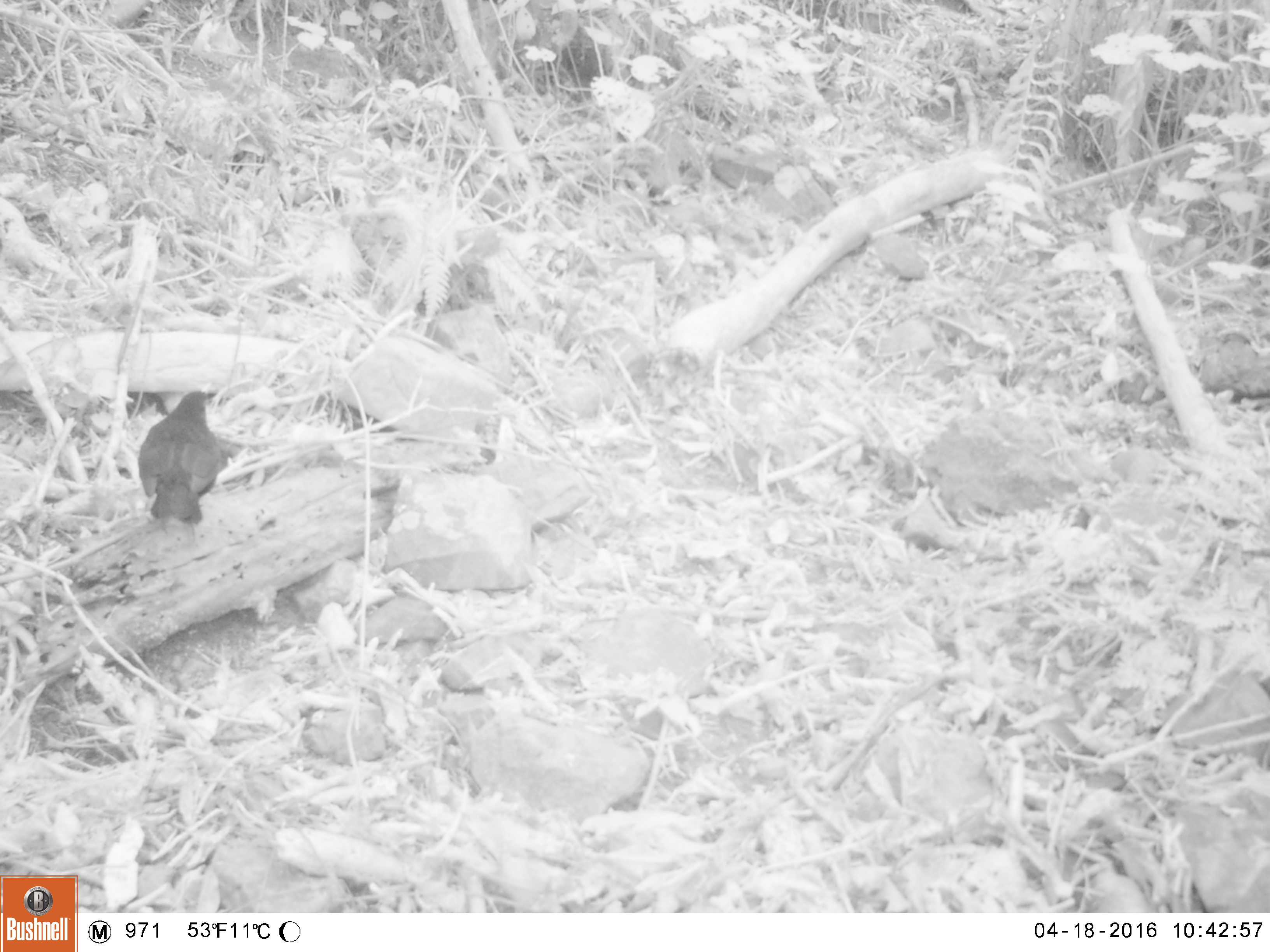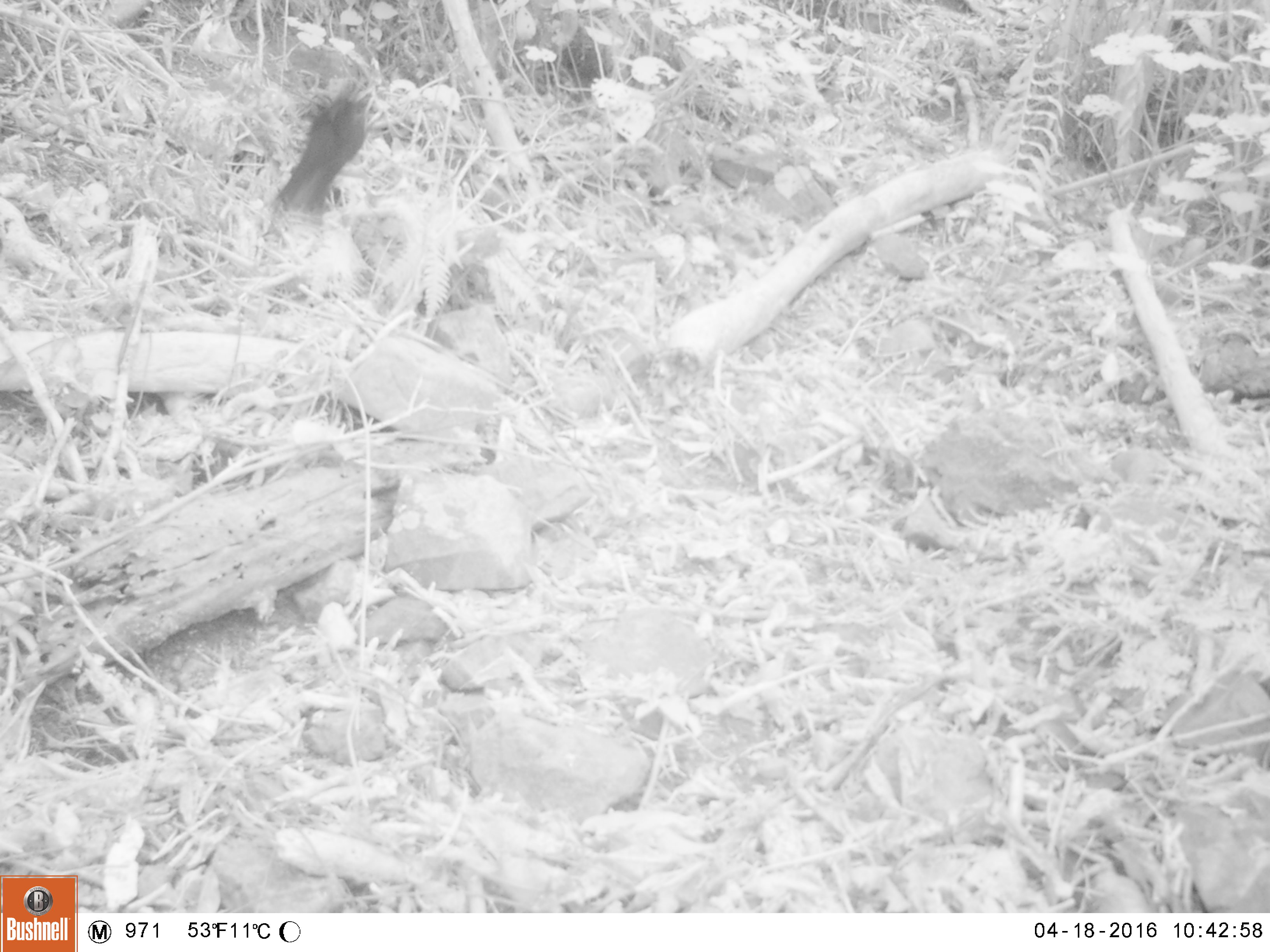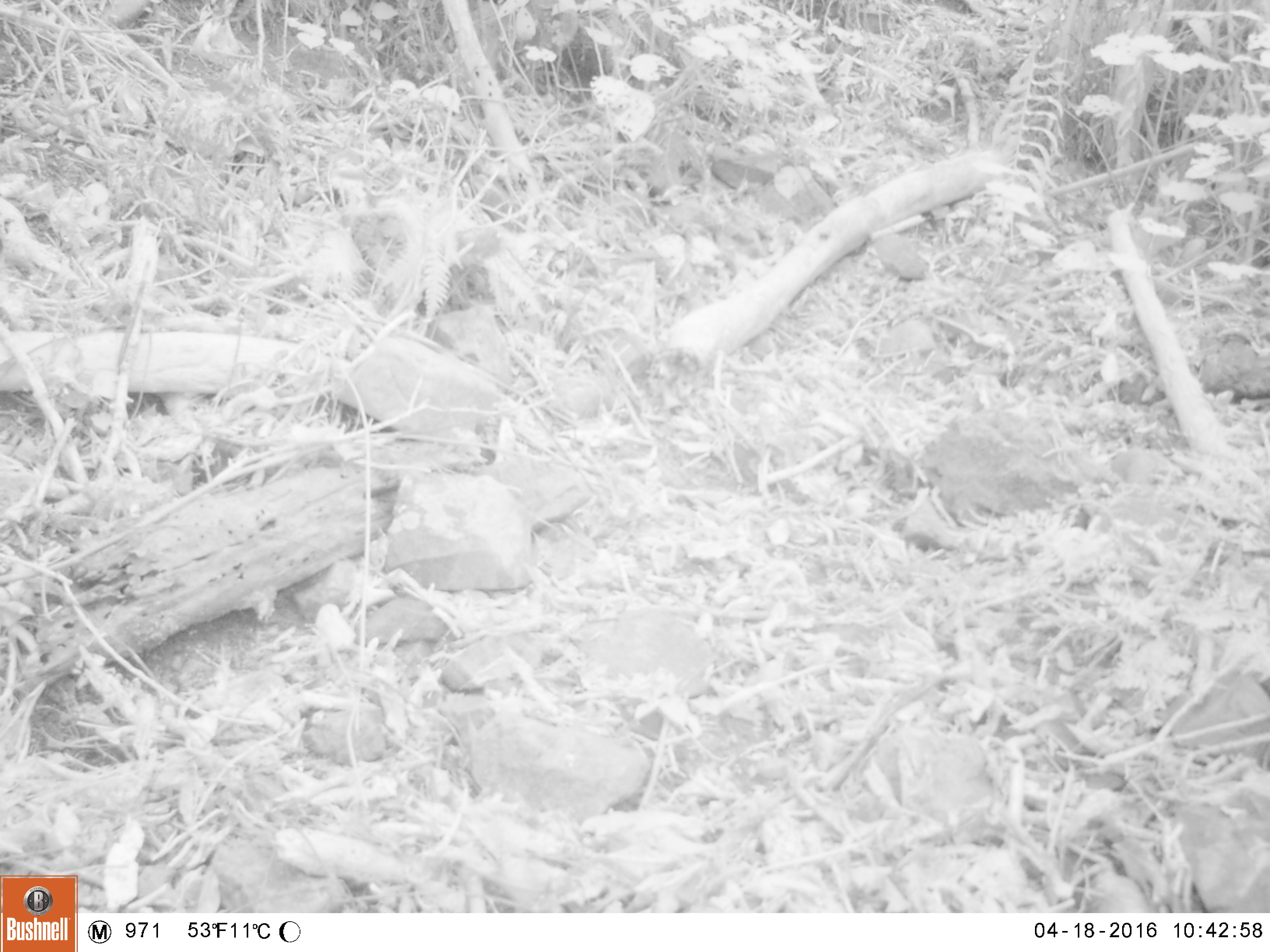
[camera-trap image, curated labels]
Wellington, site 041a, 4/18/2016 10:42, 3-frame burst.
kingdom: Animalia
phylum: Chordata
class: Aves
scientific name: Aves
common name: bird